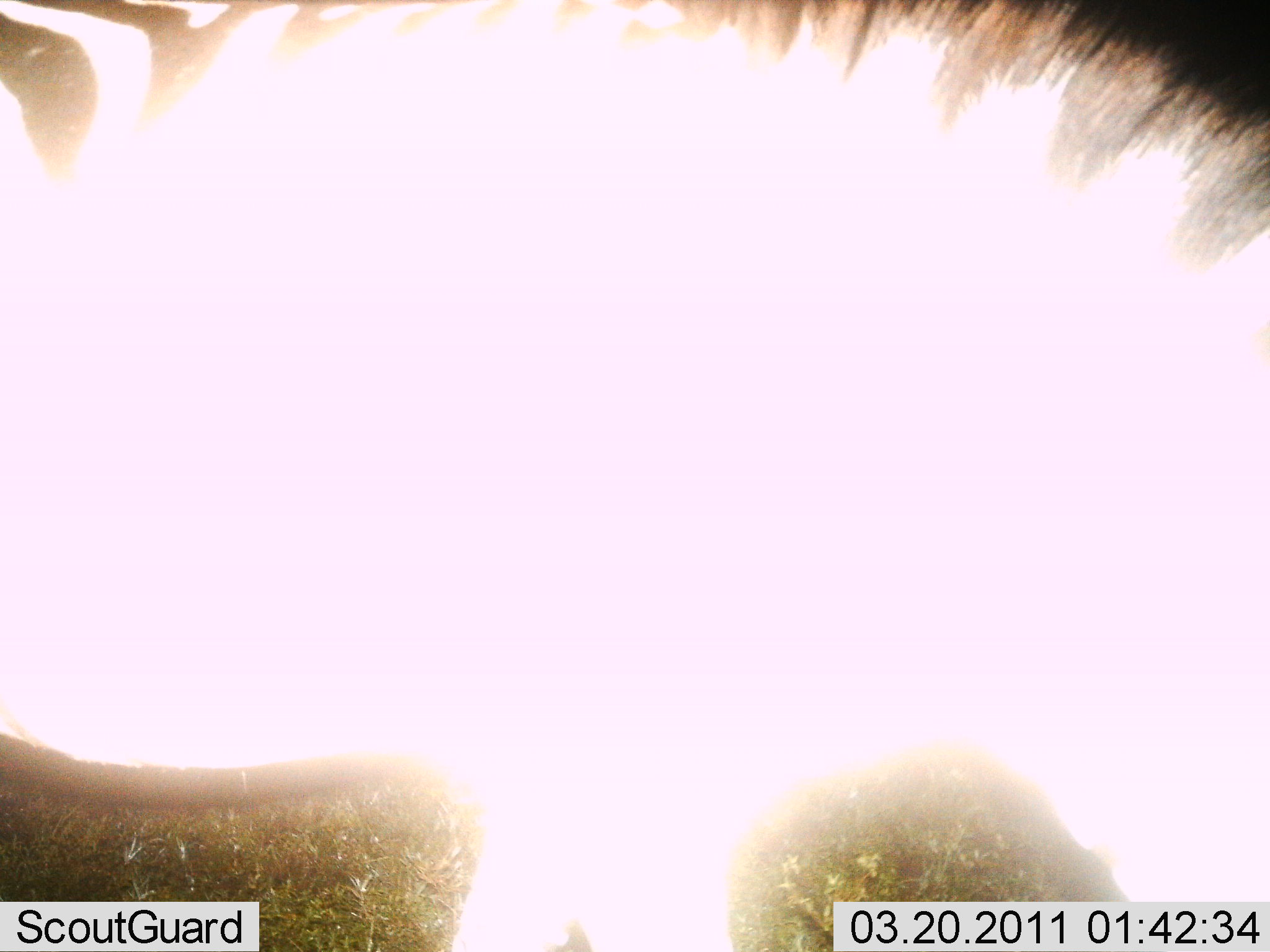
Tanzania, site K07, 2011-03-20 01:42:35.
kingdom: Animalia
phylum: Chordata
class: Mammalia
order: Perissodactyla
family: Equidae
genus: Equus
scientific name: Equus quagga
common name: plains zebra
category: zebra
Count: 1.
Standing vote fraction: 75%.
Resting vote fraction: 0%.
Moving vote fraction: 8%.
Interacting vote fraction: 0%.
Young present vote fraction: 0%.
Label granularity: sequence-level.